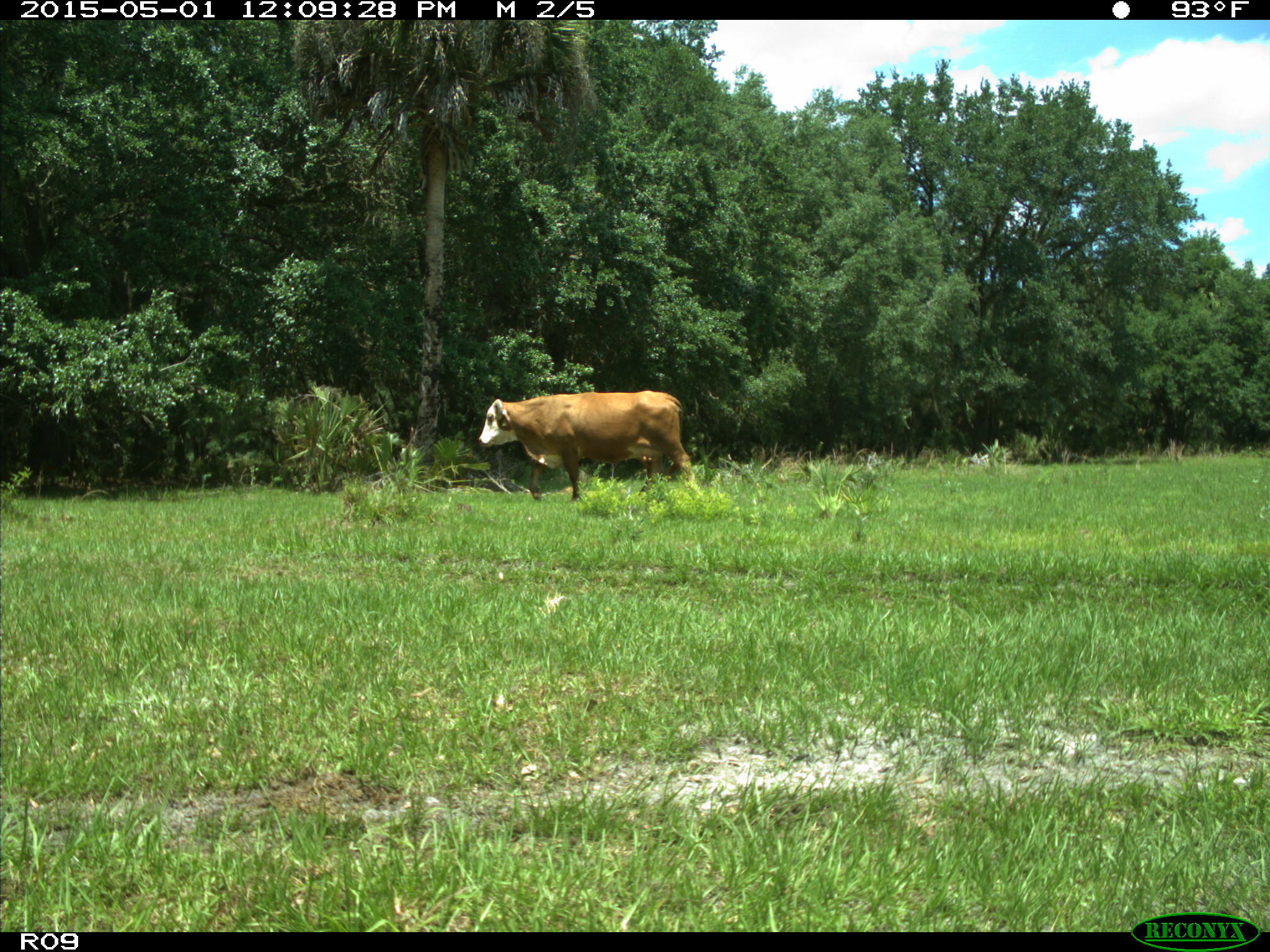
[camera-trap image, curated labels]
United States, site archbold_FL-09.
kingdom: Animalia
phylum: Chordata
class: Mammalia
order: Artiodactyla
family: Bovidae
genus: Bos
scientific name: Bos taurus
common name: domestic cow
Bos taurus (domestic cow).